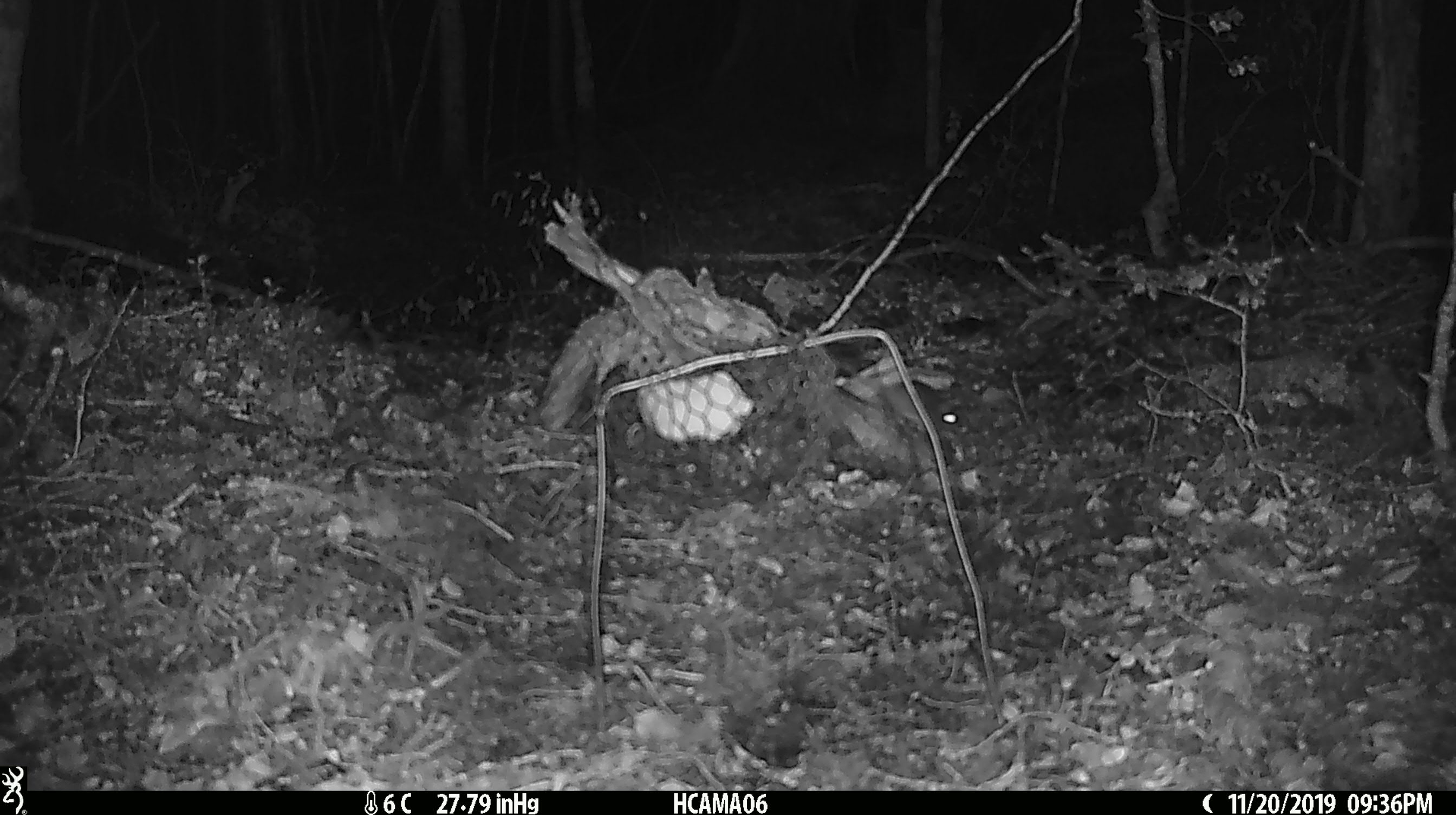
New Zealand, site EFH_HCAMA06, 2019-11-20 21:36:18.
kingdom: Animalia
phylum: Chordata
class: Mammalia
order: Rodentia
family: Muridae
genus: Mus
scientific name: Mus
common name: mouse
Mouse (Mus).